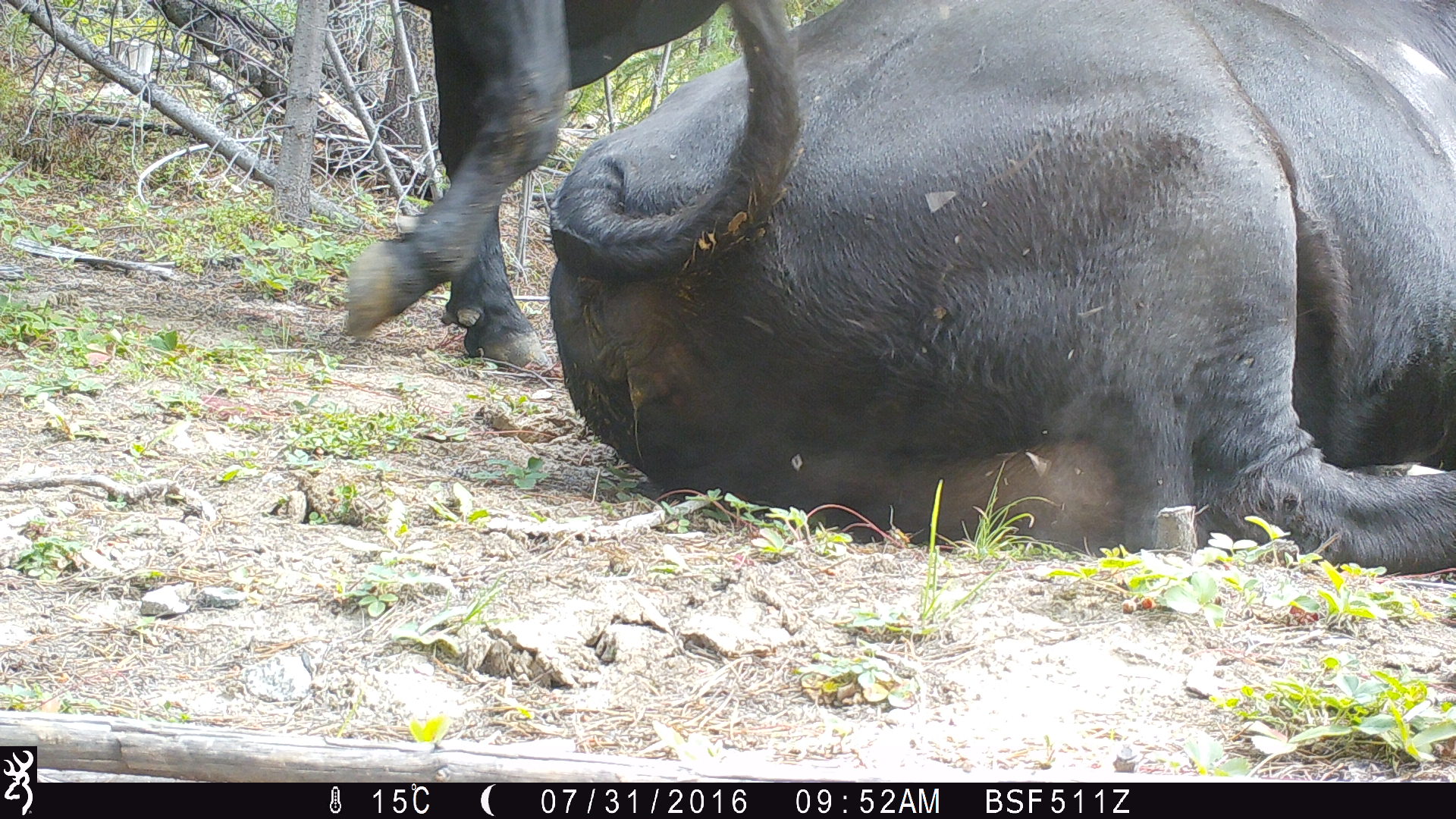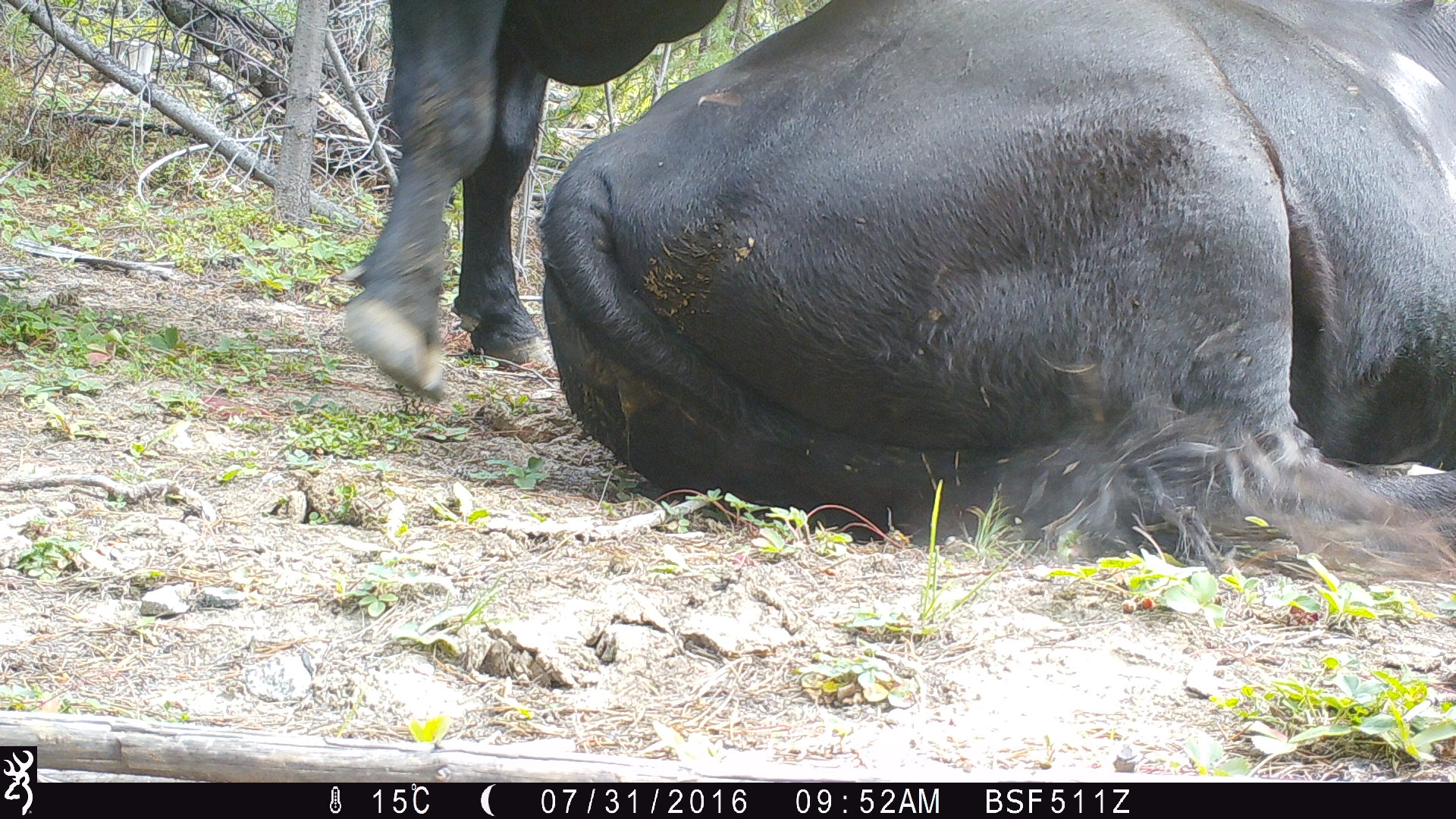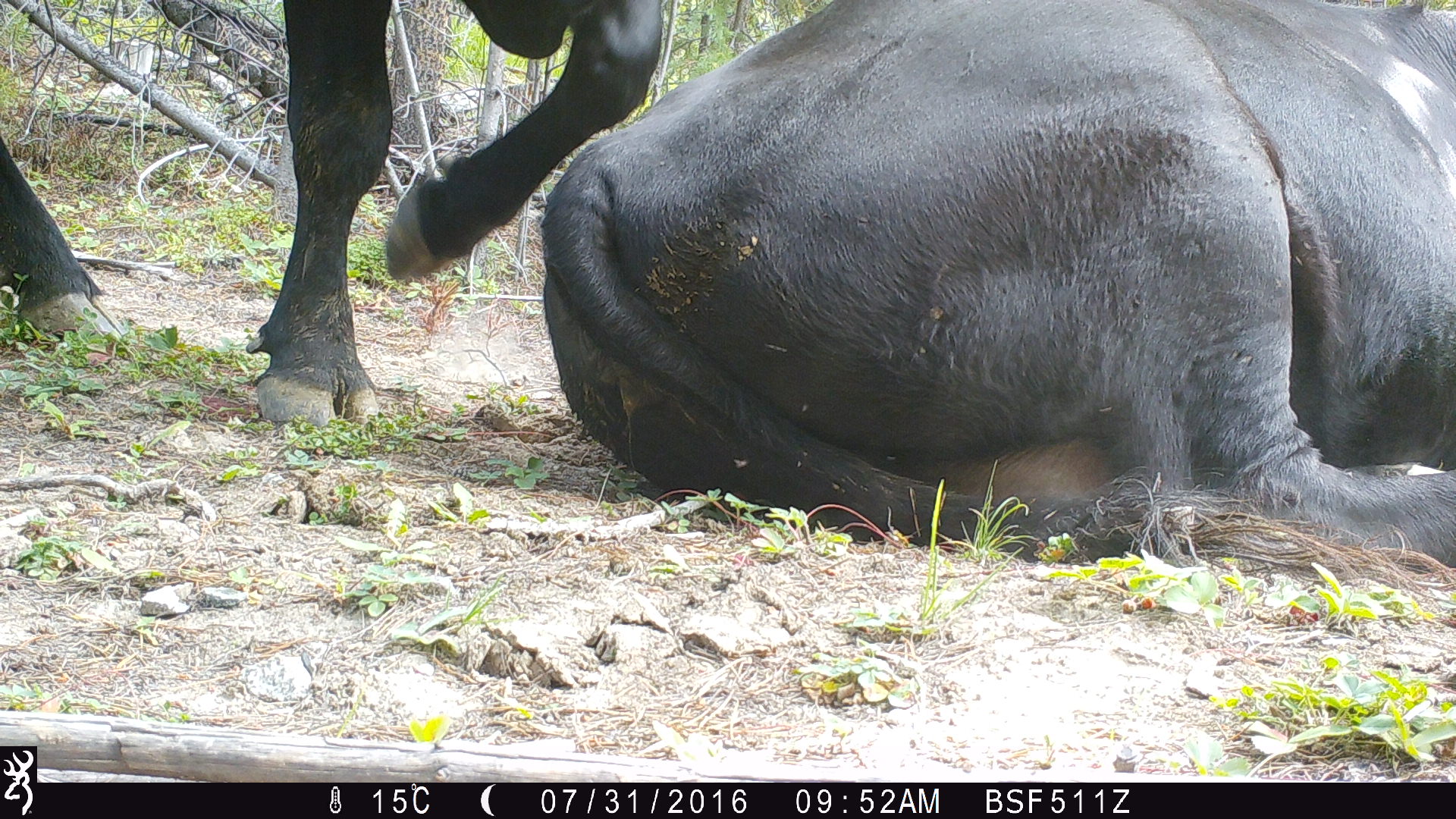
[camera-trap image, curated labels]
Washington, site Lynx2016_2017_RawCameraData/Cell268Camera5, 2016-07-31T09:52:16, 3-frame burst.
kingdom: Animalia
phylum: Chordata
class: Mammalia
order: Artiodactyla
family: Bovidae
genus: Bos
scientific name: Bos taurus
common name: domestic cattle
Domestic cattle (Bos taurus). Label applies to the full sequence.